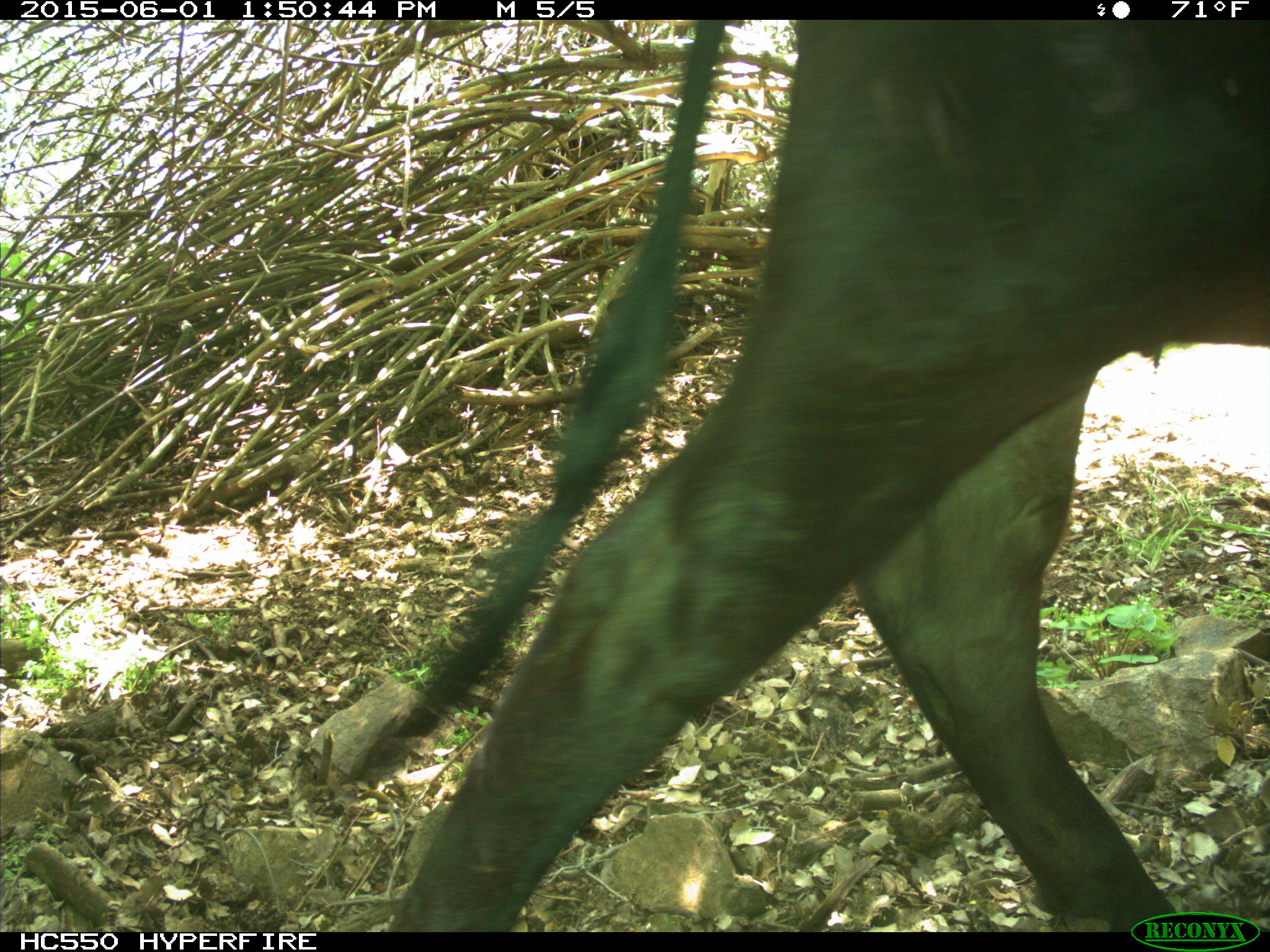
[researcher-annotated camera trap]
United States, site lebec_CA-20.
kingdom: Animalia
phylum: Chordata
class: Mammalia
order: Artiodactyla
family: Bovidae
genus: Bos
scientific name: Bos taurus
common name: domestic cow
Bos taurus (domestic cow).